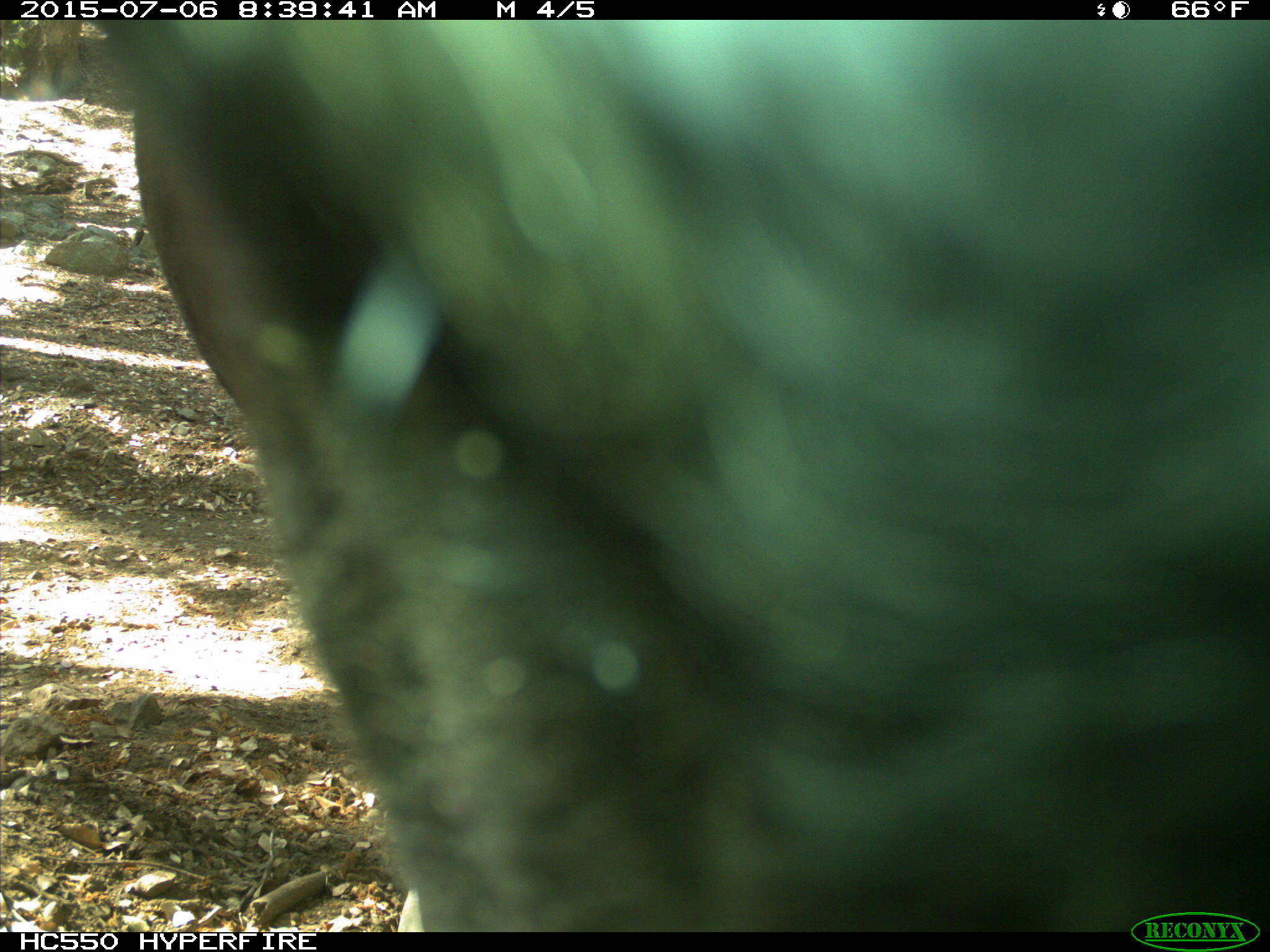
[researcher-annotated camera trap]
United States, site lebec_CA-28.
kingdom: Animalia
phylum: Chordata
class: Mammalia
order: Artiodactyla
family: Bovidae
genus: Bos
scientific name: Bos taurus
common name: domestic cow